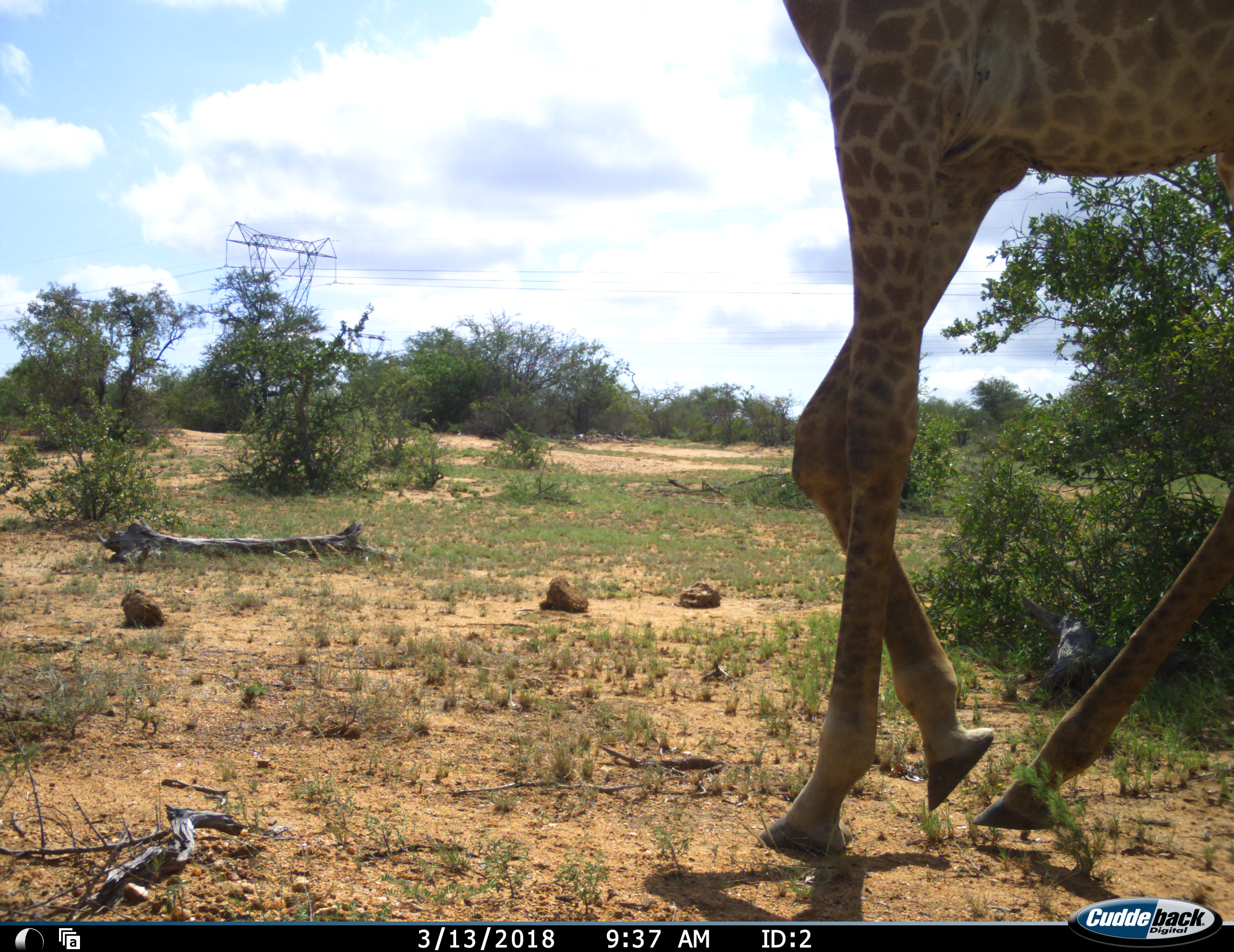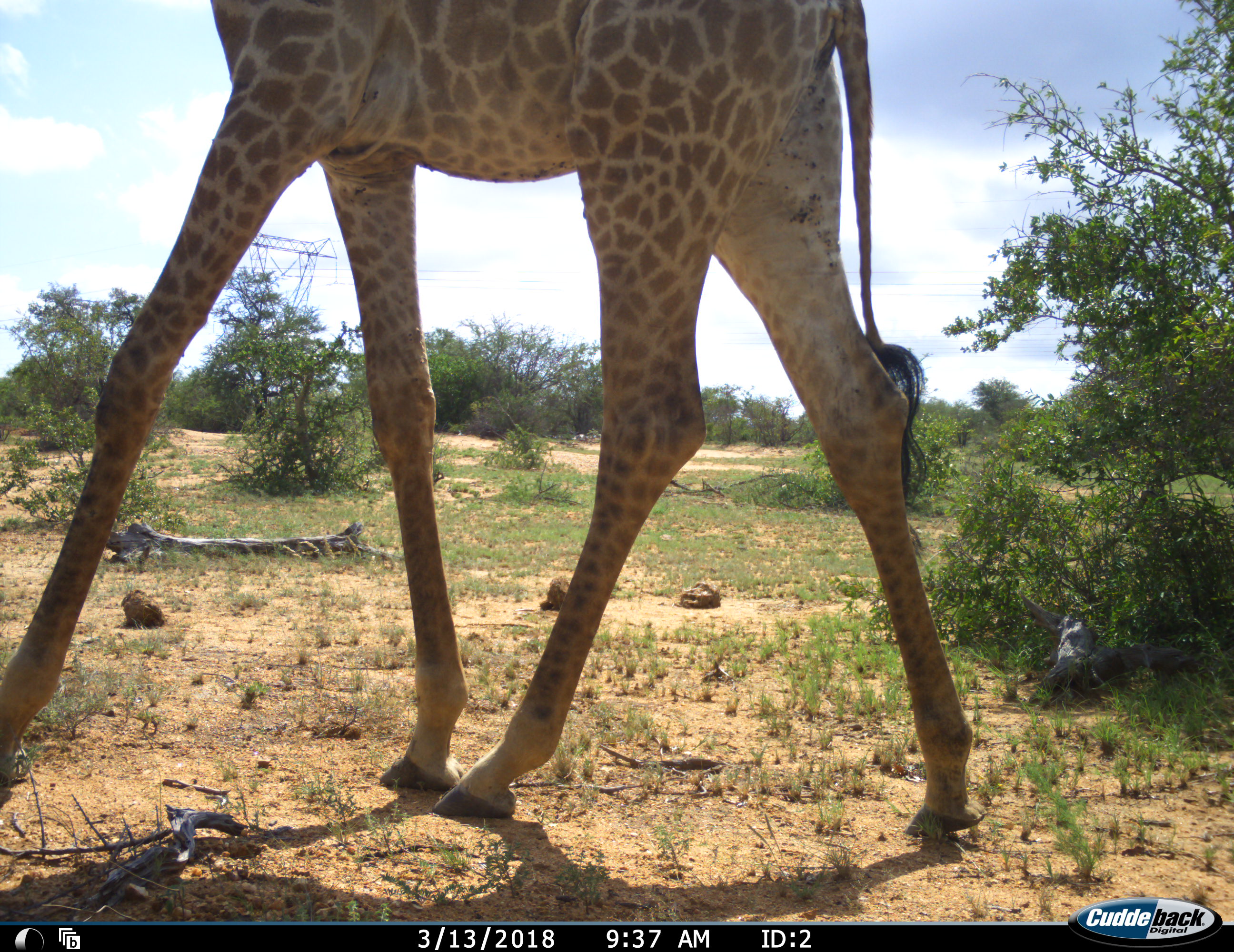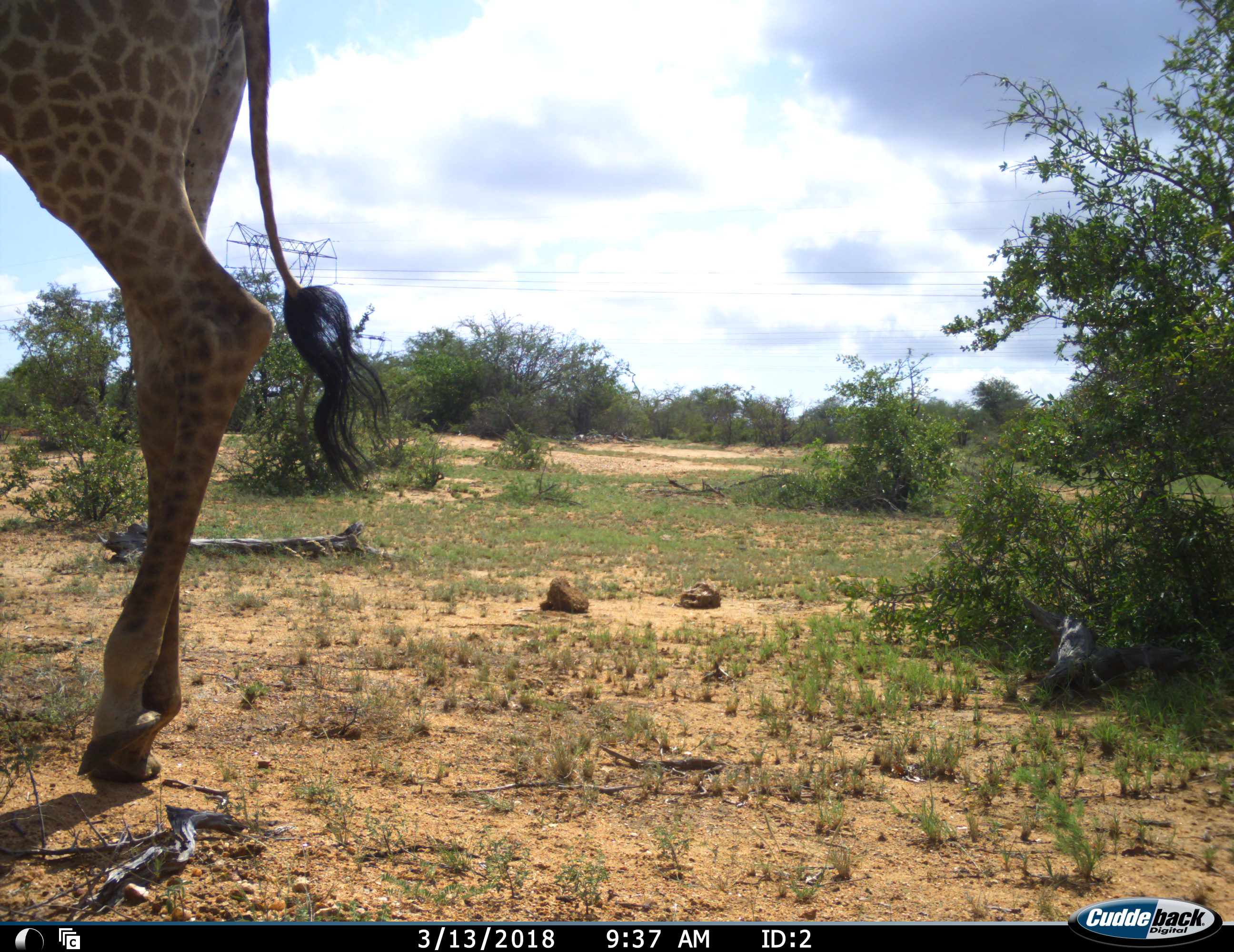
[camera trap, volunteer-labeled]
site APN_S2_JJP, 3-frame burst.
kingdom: Animalia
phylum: Chordata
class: Mammalia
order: Artiodactyla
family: Giraffidae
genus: Giraffa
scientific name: Giraffa camelopardalis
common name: giraffe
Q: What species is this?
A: Giraffe (Giraffa camelopardalis).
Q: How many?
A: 1.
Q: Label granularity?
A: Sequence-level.